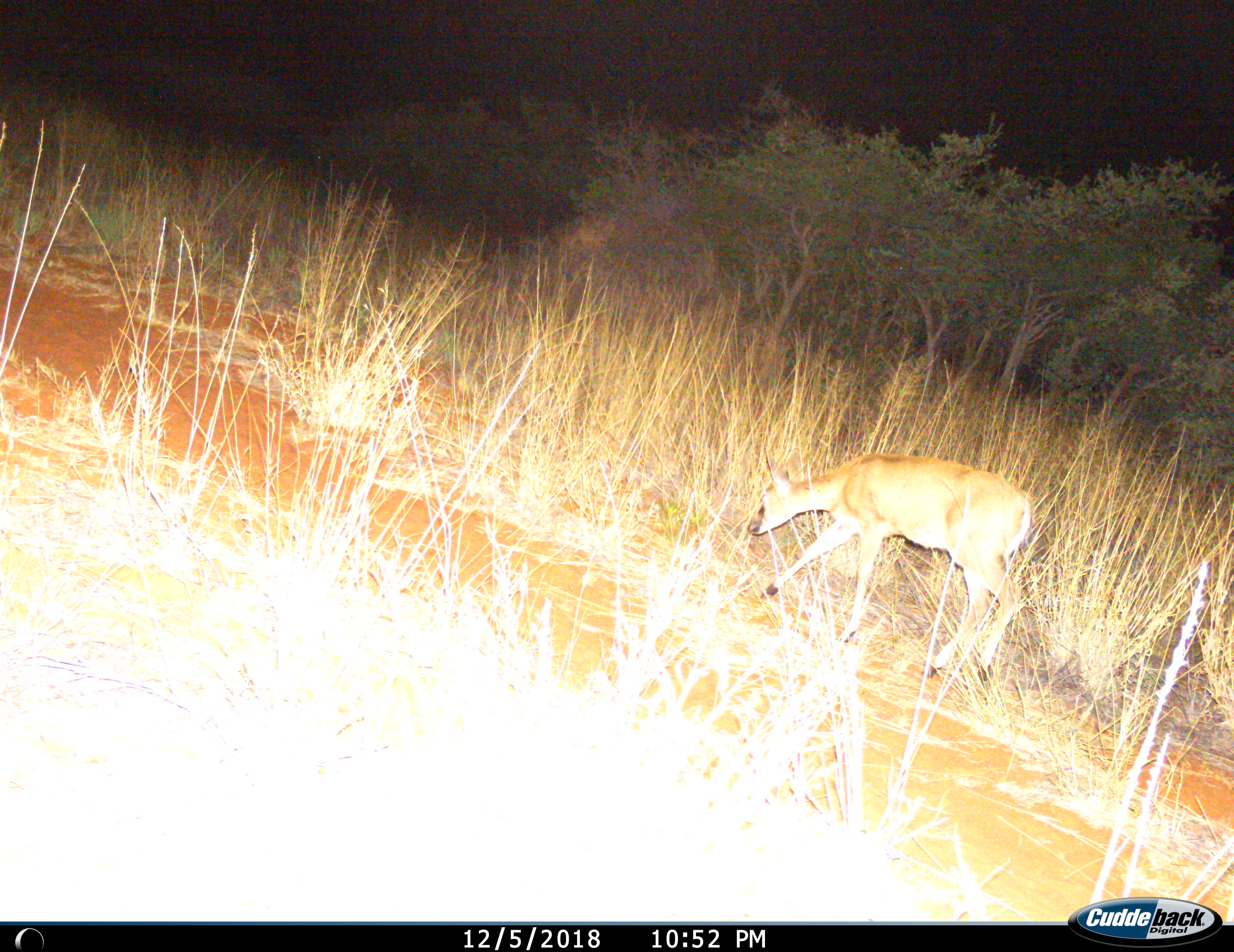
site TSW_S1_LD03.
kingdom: Animalia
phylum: Chordata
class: Mammalia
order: Artiodactyla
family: Bovidae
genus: Sylvicapra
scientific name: Sylvicapra grimmia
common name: common duiker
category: duikercommongrey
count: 1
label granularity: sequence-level